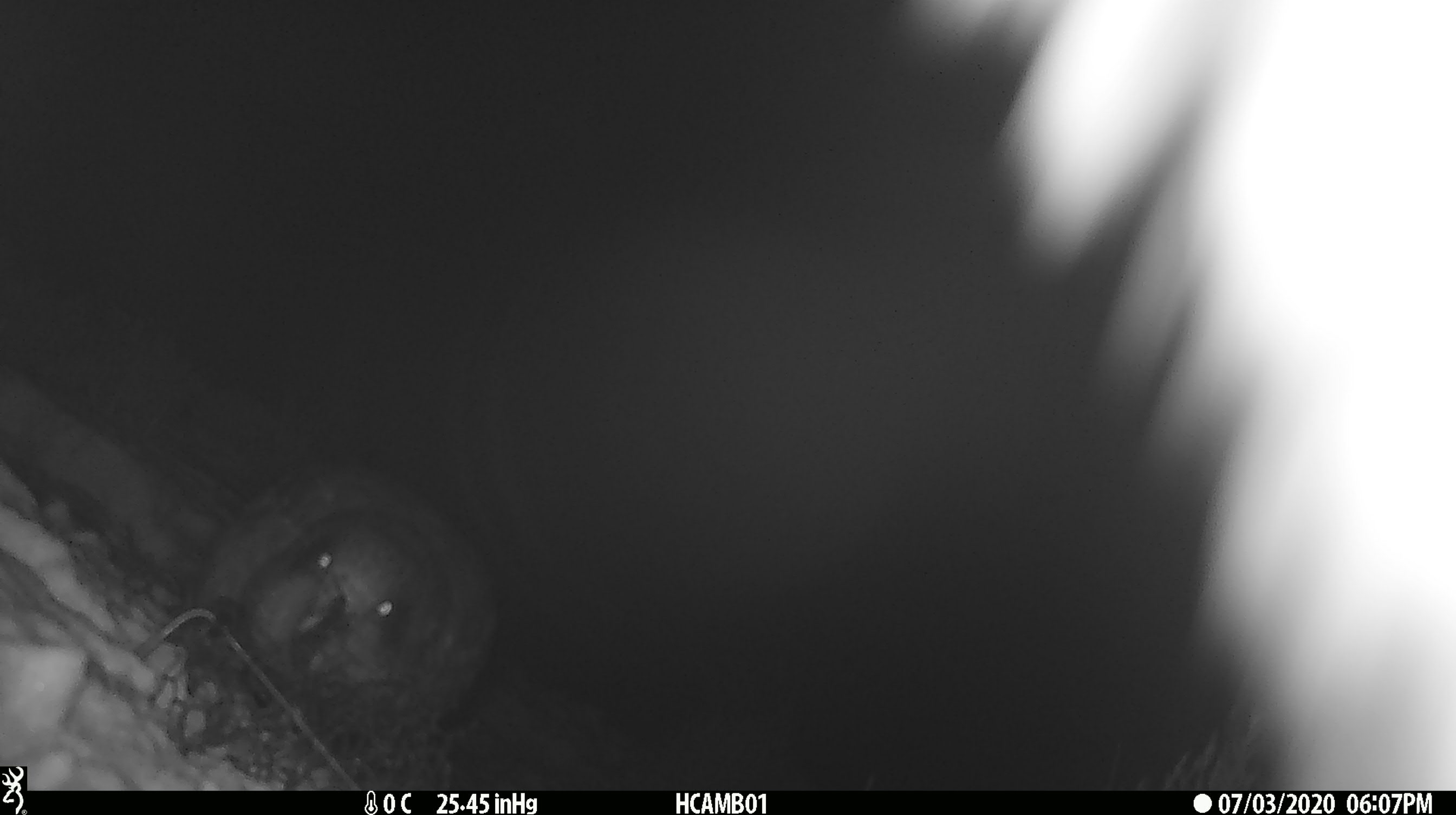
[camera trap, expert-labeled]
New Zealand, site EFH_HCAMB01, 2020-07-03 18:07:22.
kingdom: Animalia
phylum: Chordata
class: Aves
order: Psittaciformes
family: Strigopidae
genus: Nestor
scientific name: Nestor notabilis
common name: kea